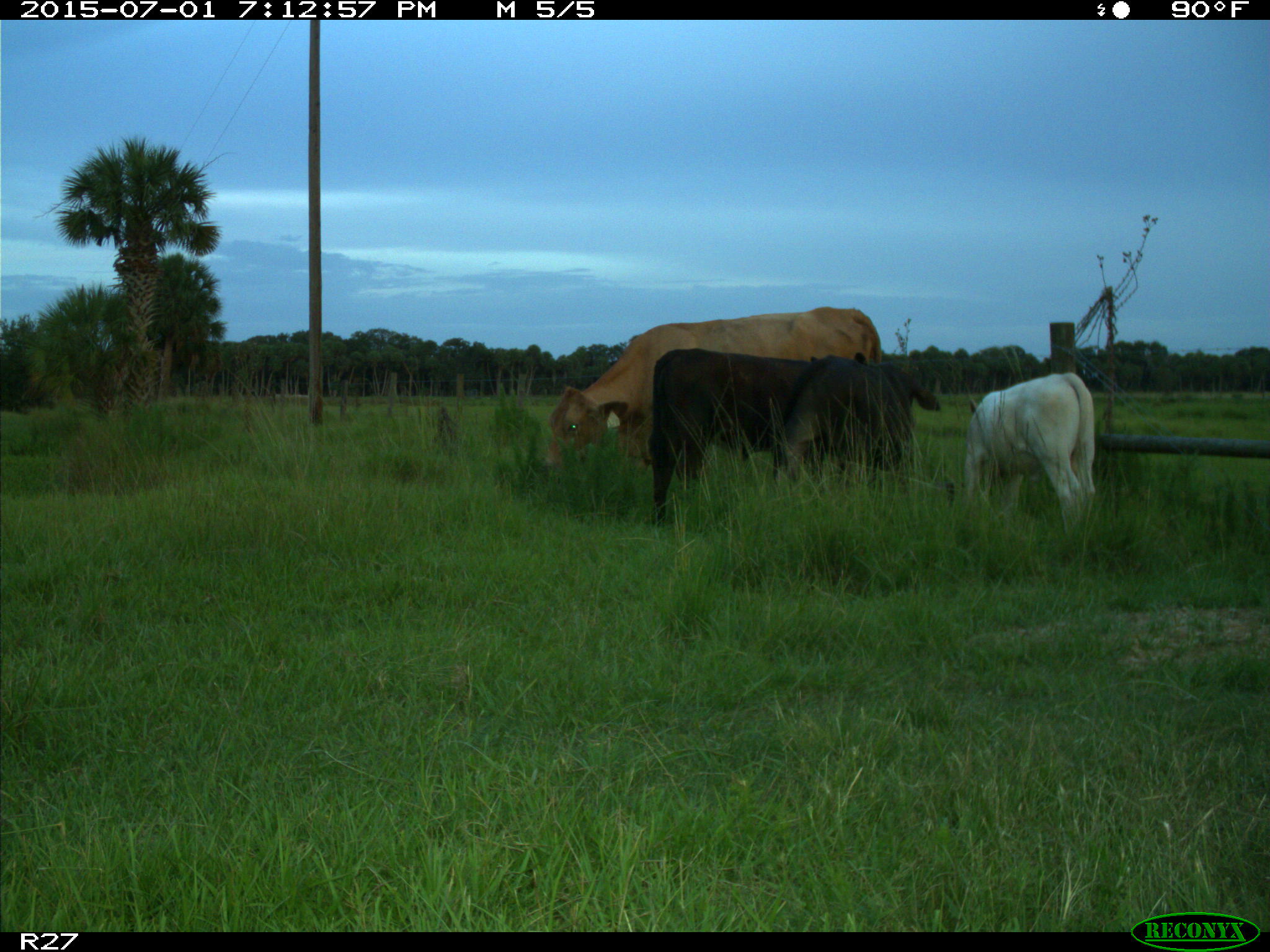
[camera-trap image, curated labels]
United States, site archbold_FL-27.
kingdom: Animalia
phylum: Chordata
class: Mammalia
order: Artiodactyla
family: Bovidae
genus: Bos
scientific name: Bos taurus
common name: domestic cow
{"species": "Bos taurus (domestic cow)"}